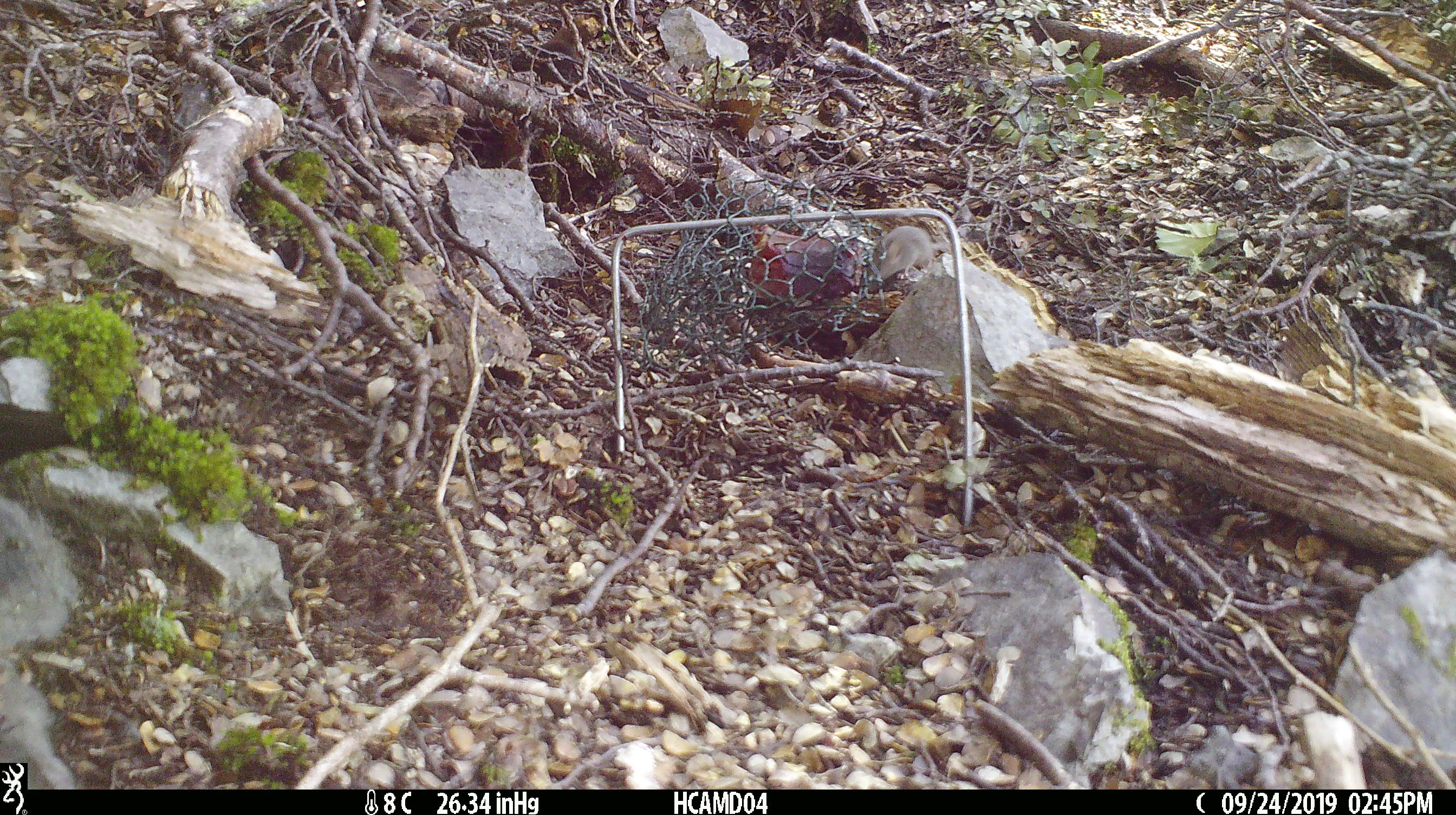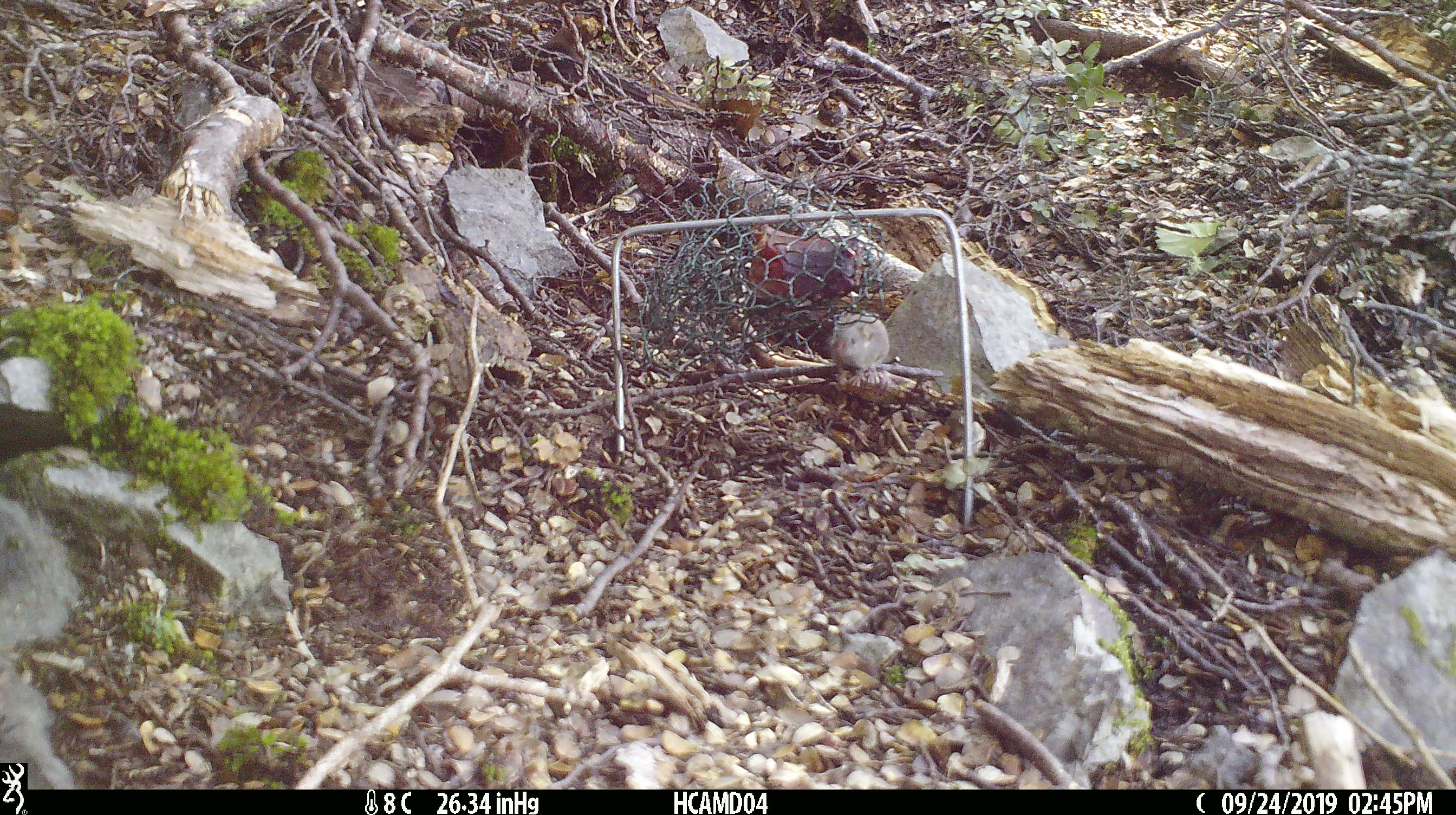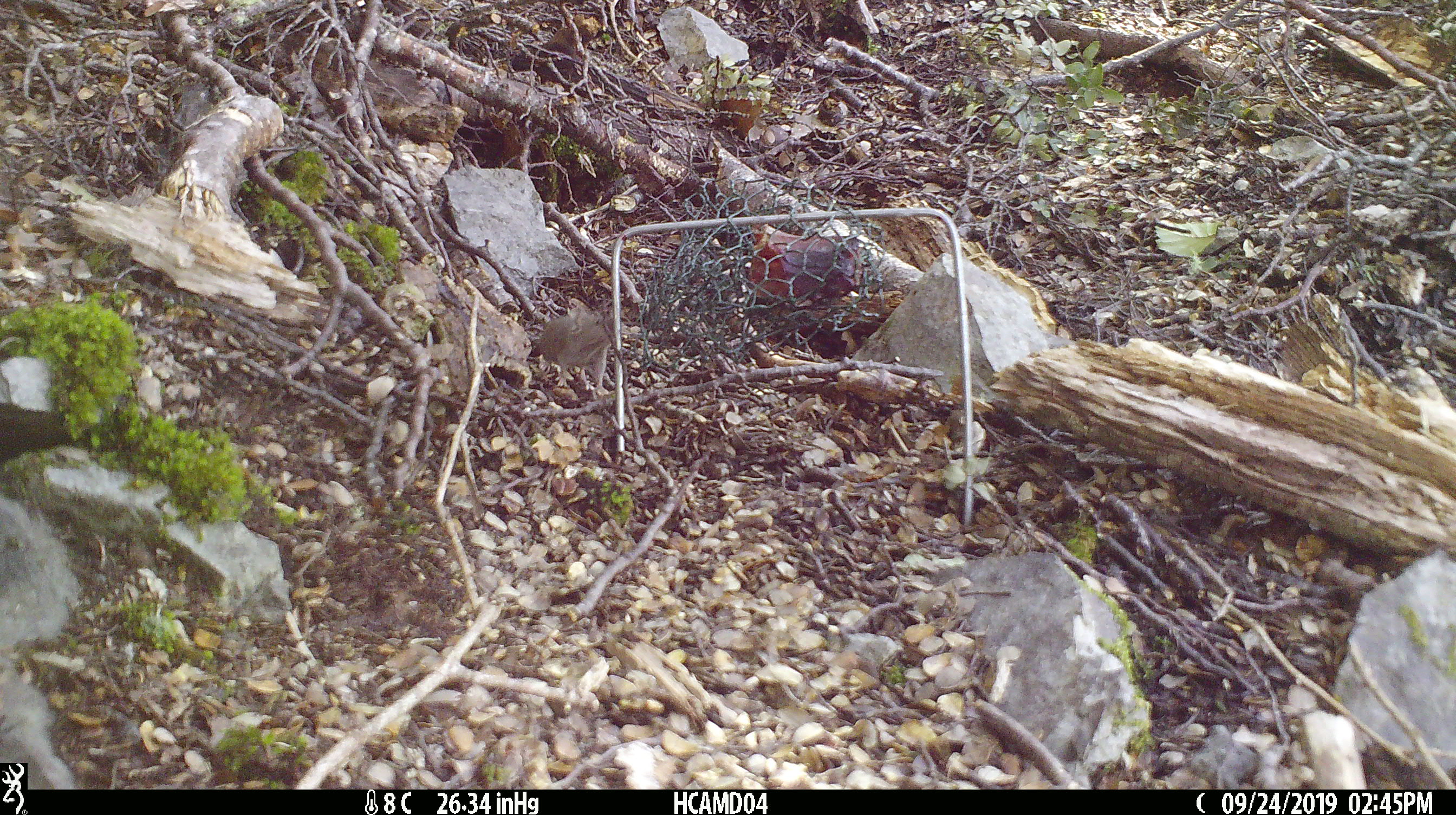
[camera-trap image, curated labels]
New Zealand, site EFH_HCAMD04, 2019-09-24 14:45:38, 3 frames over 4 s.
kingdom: Animalia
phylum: Chordata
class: Mammalia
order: Rodentia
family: Muridae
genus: Mus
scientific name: Mus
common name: mouse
Mouse (Mus).